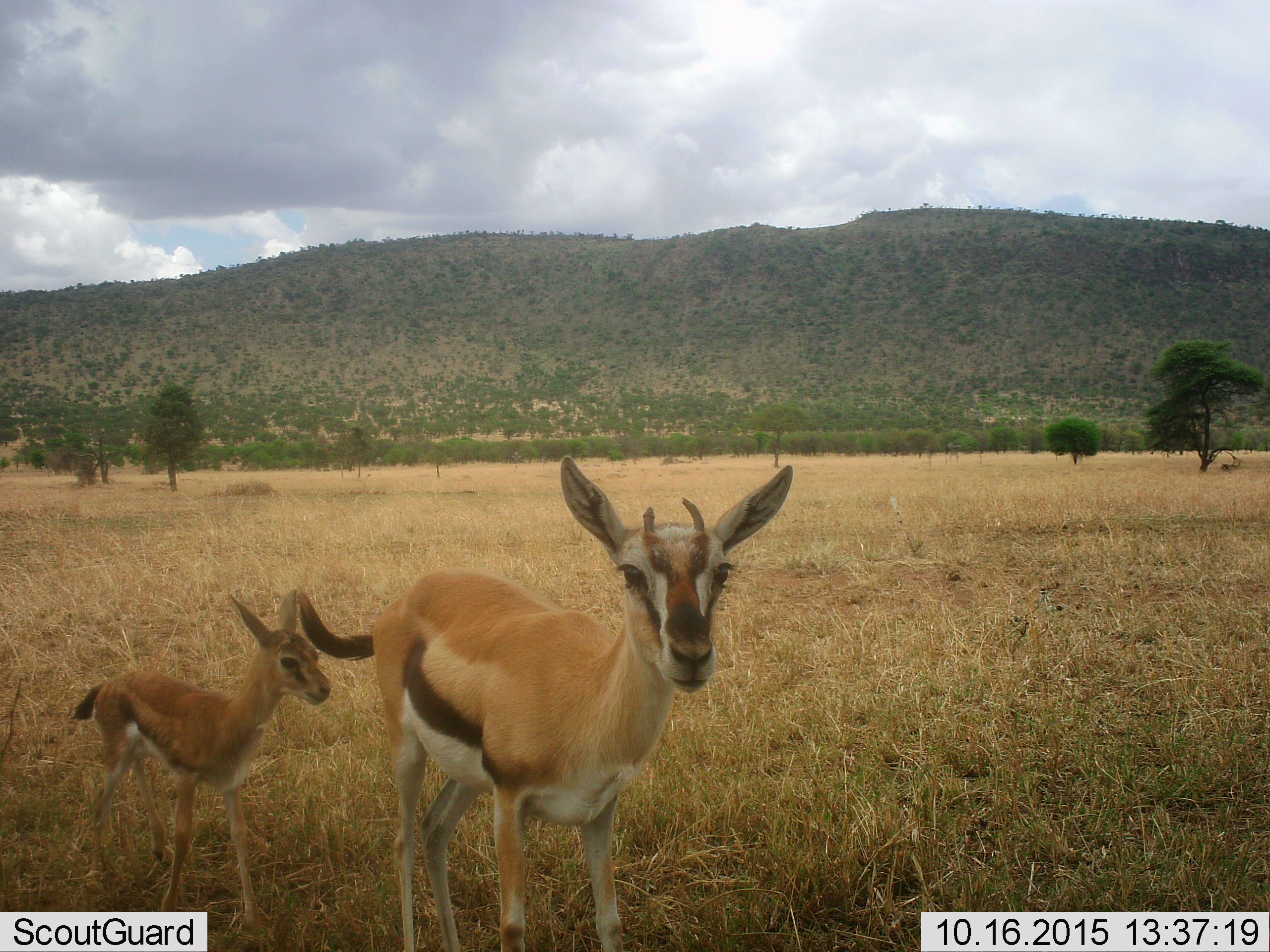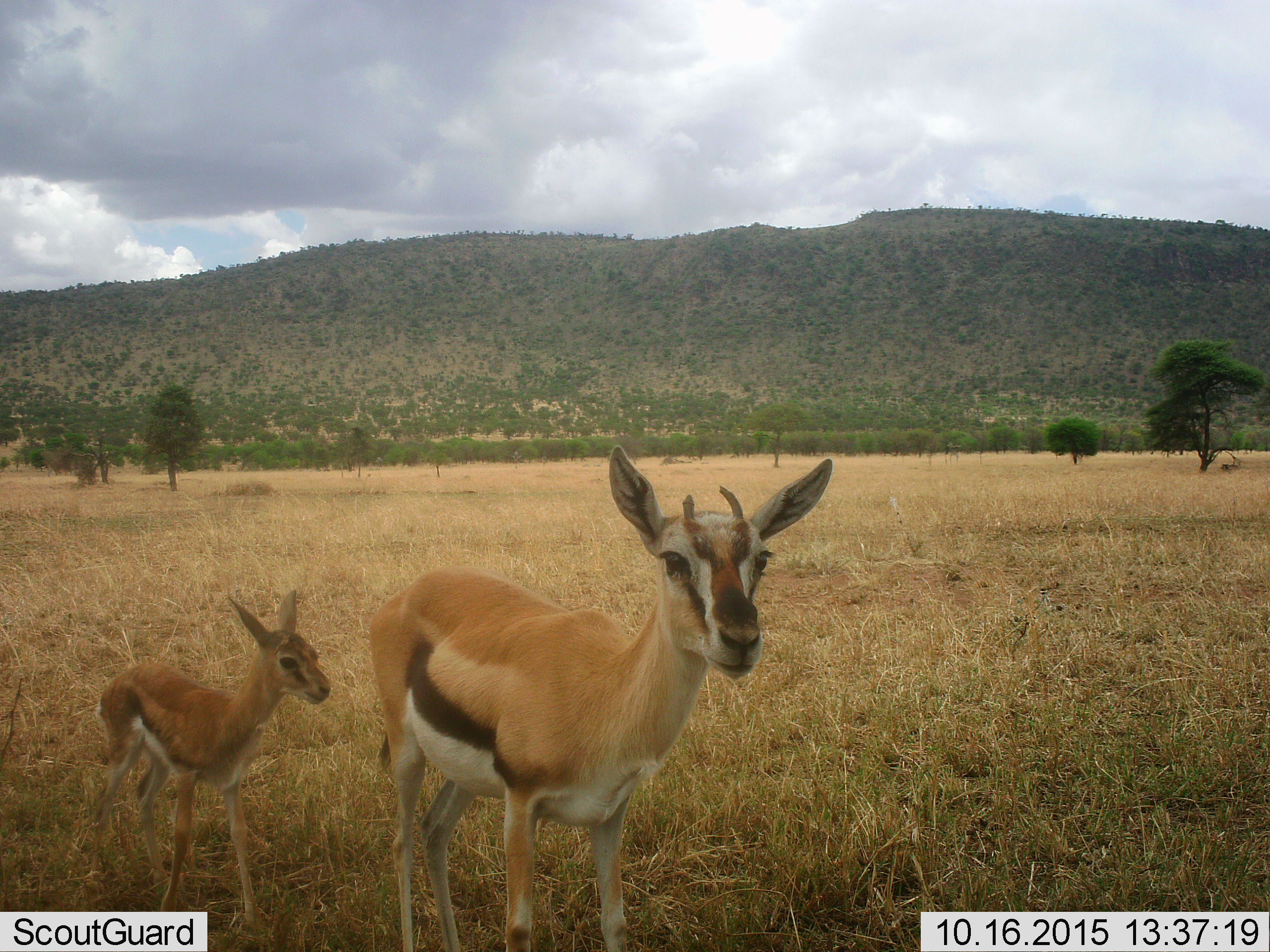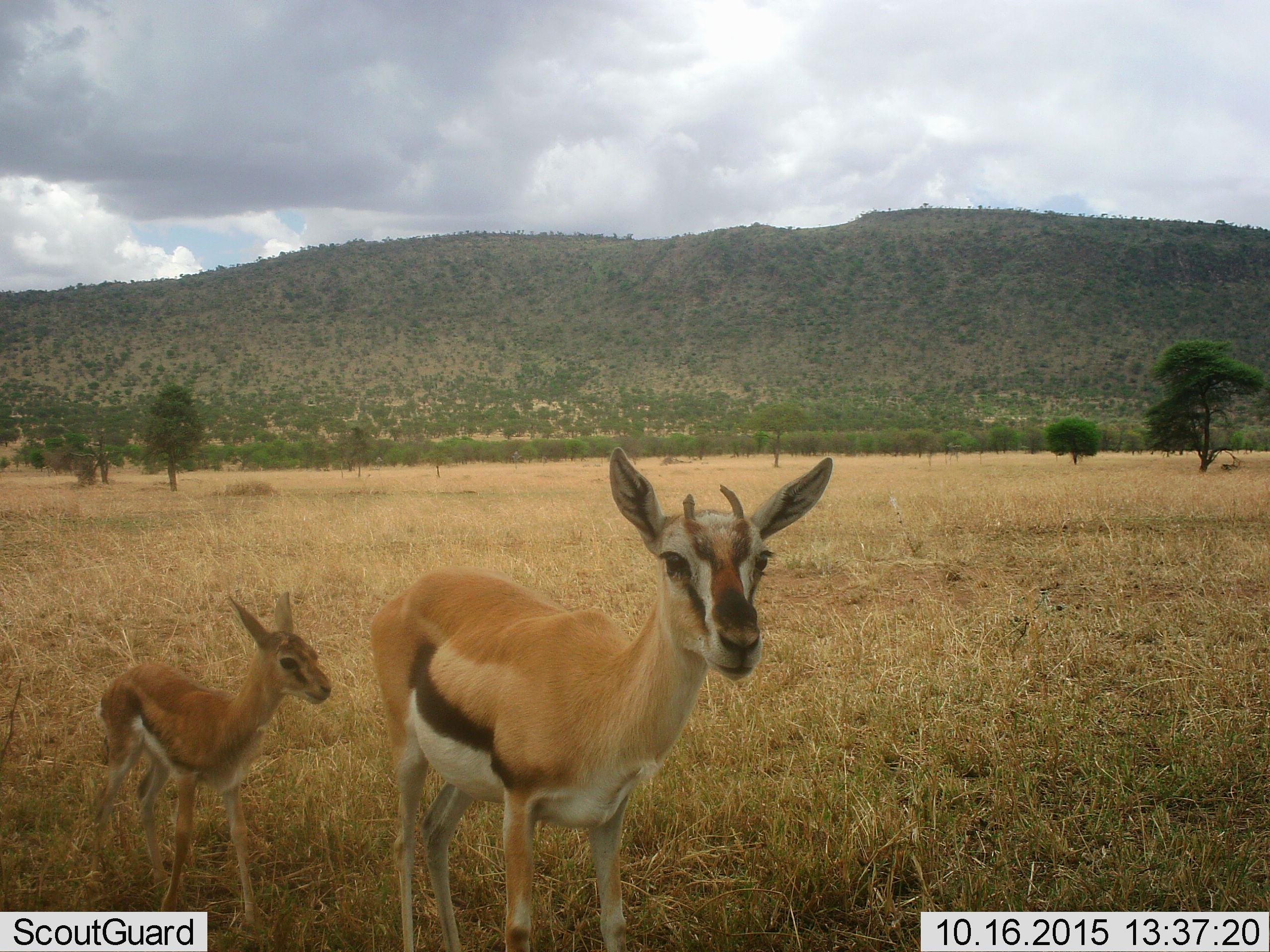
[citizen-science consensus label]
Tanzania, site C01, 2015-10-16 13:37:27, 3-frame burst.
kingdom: Animalia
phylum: Chordata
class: Mammalia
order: Artiodactyla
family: Bovidae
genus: Eudorcas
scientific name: Eudorcas thomsonii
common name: thomson's gazelle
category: gazellethomsons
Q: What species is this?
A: Gazellethomsons (thomson's gazelle) (Eudorcas thomsonii).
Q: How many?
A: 2.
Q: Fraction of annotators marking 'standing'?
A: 100%.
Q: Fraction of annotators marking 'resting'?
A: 0%.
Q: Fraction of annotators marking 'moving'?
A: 6%.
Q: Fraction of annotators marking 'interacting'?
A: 6%.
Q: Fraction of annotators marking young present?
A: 100%.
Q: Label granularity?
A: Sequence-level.